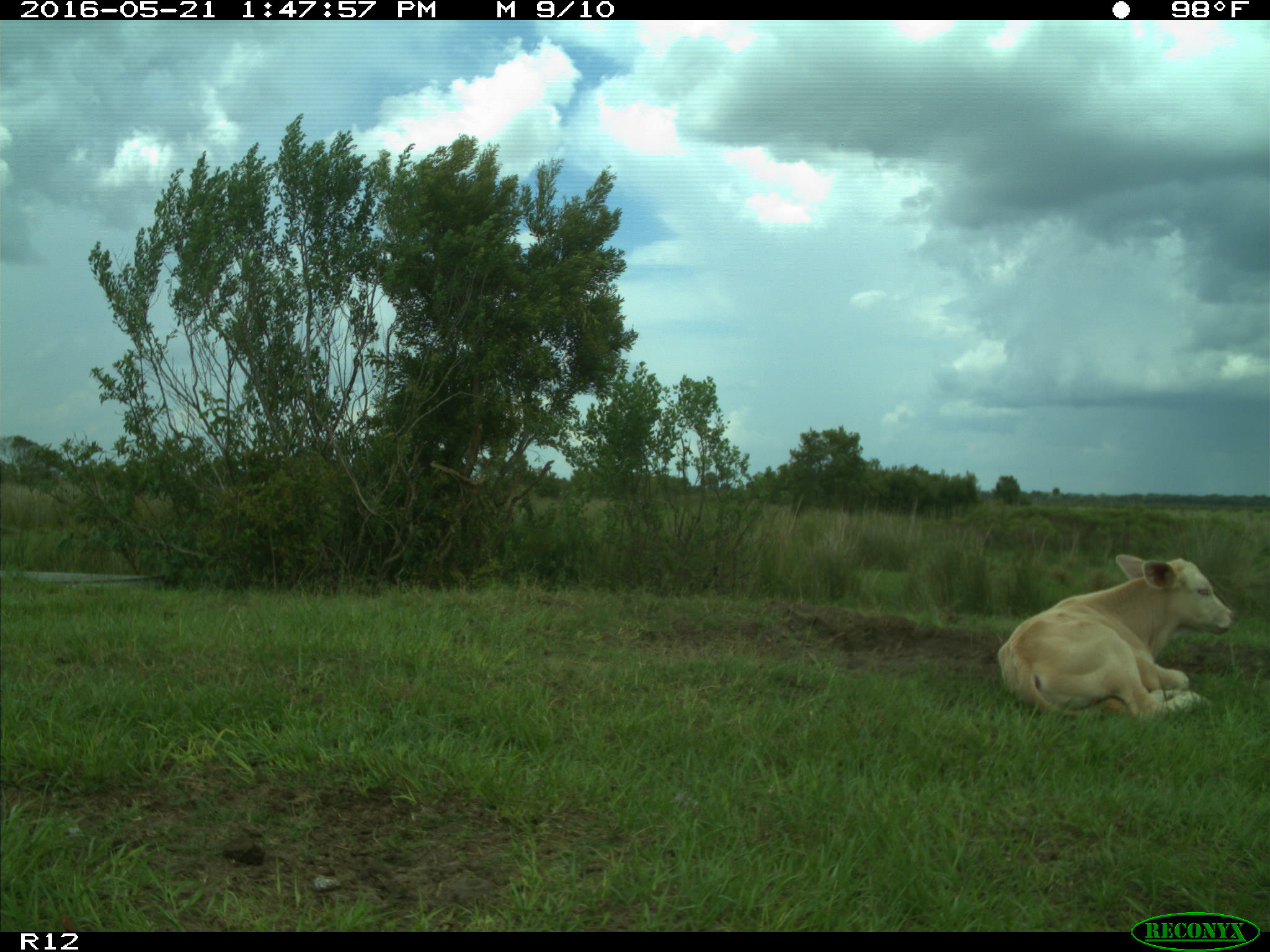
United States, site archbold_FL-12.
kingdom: Animalia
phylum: Chordata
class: Mammalia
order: Artiodactyla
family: Bovidae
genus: Bos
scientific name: Bos taurus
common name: domestic cow